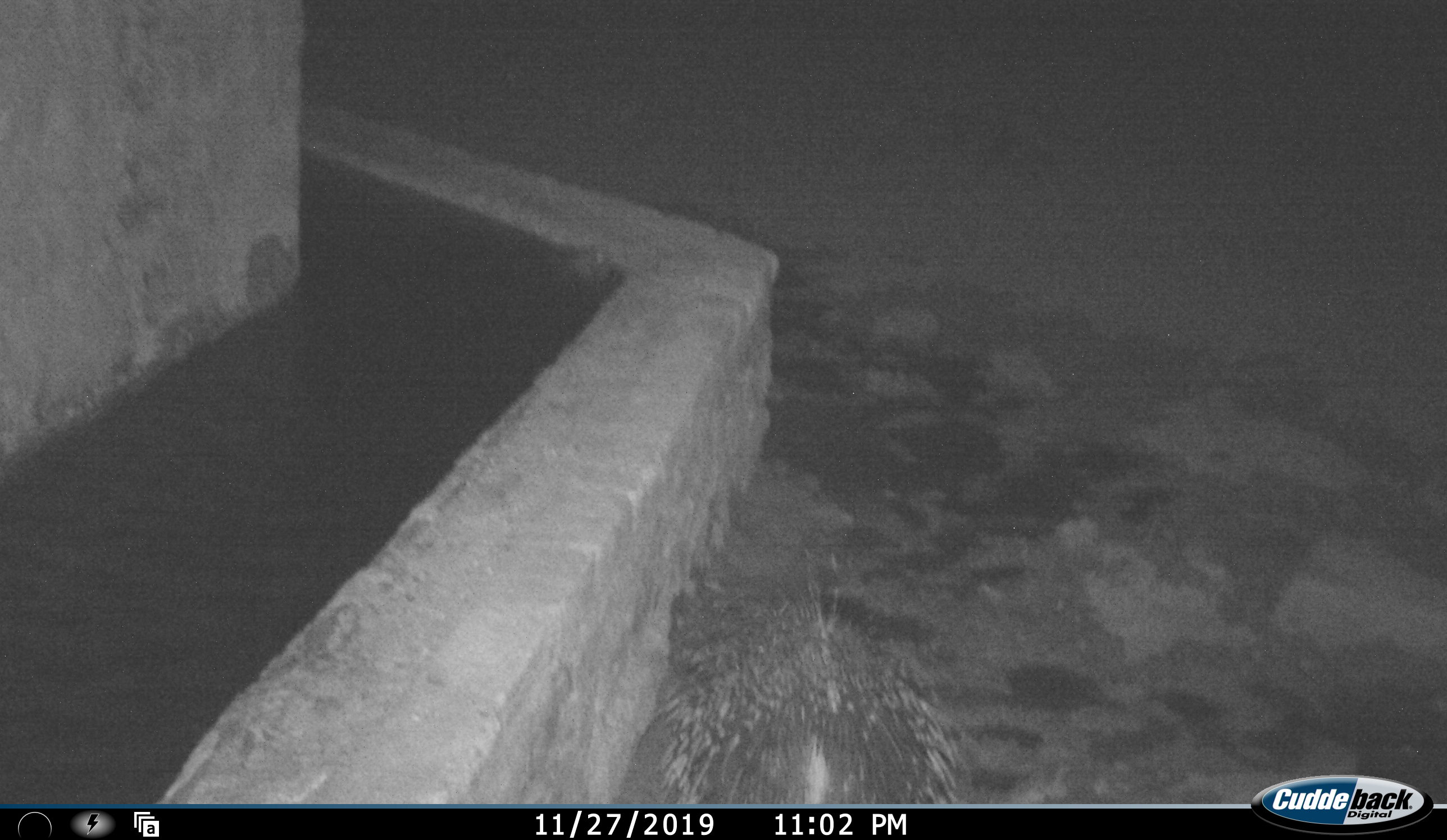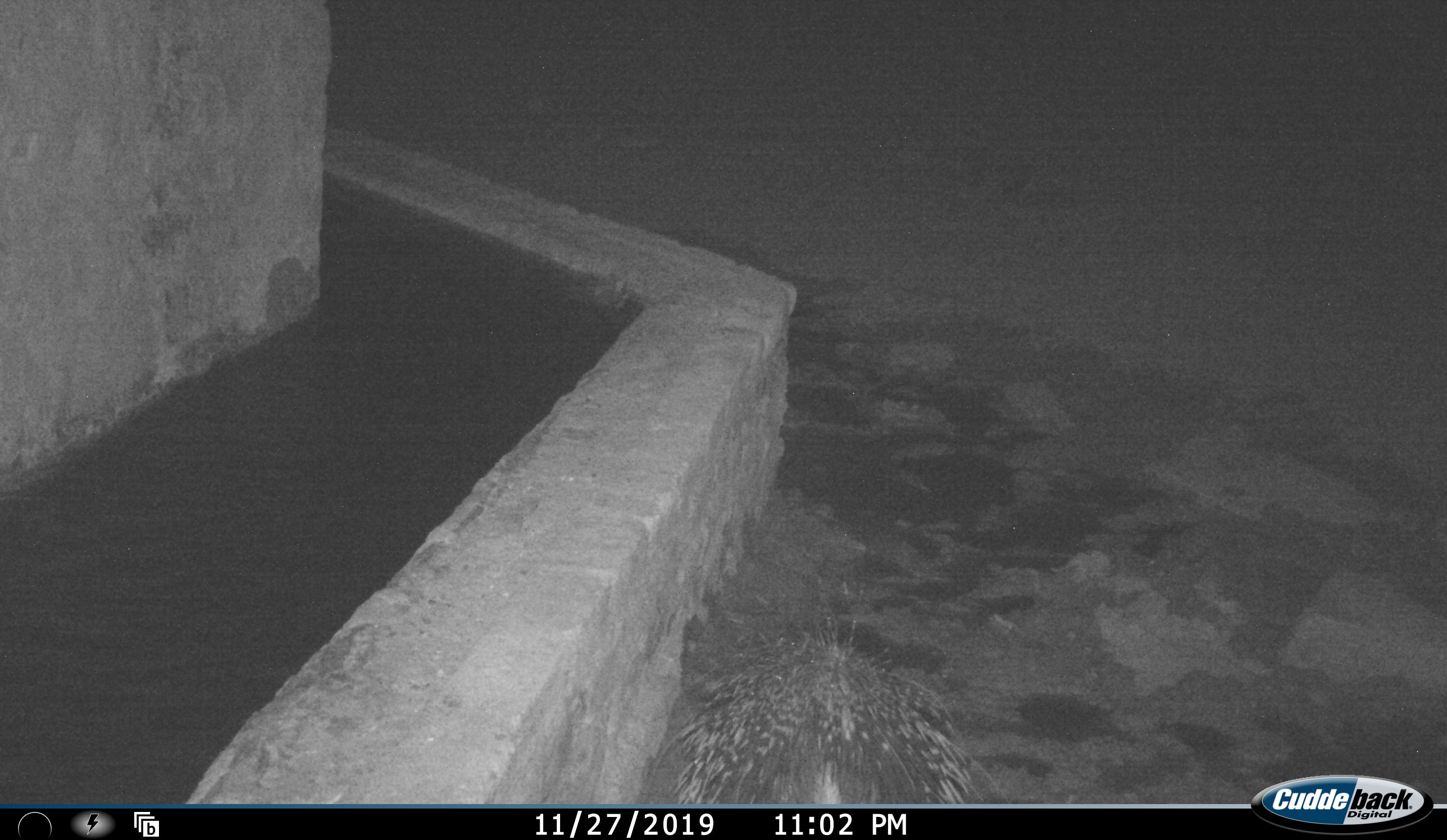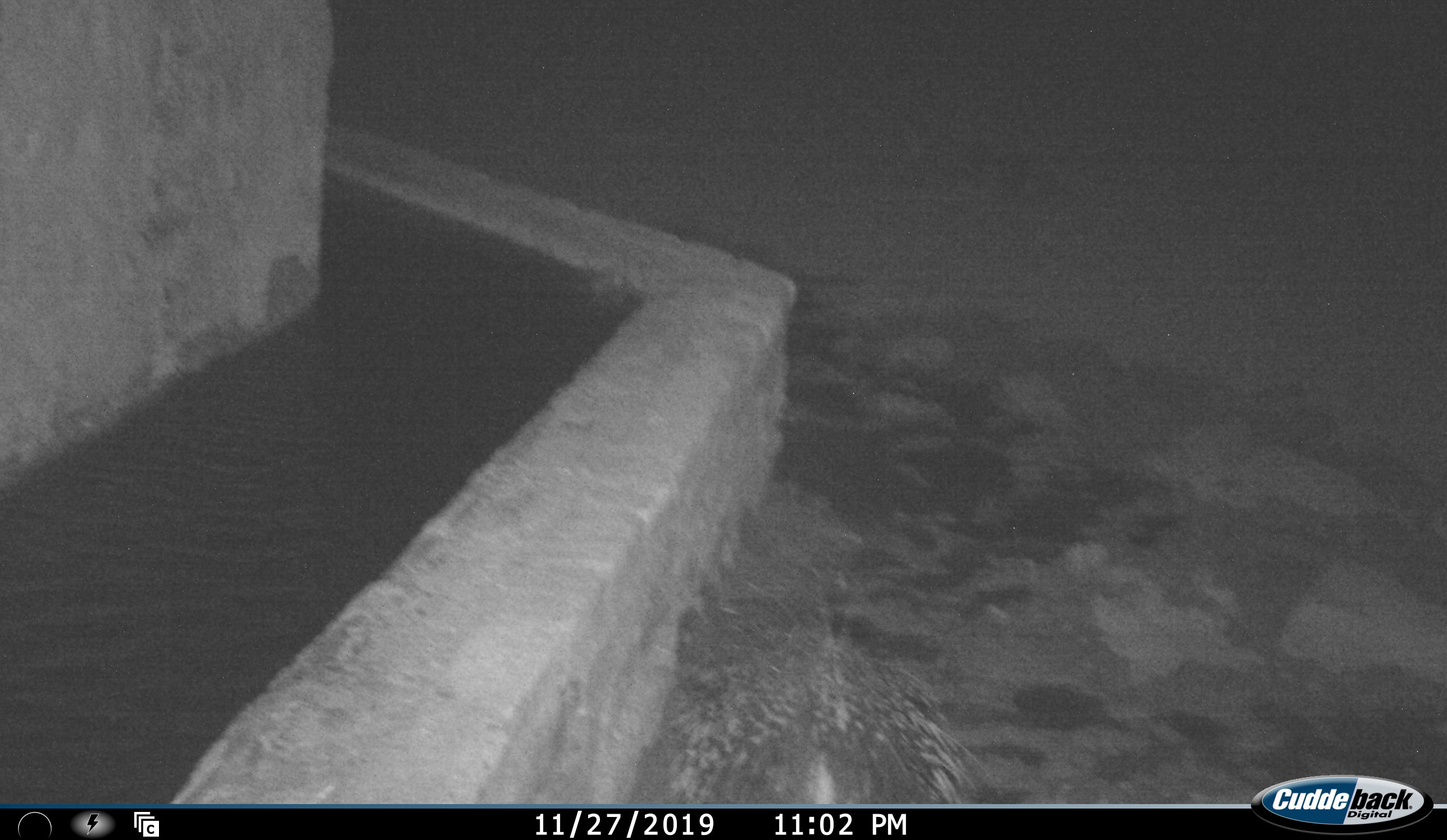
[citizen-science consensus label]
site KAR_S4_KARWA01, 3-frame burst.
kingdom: Animalia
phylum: Chordata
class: Mammalia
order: Rodentia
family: Hystricidae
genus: Hystrix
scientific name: Hystrix cristata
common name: crested porcupine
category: porcupine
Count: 1.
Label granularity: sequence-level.